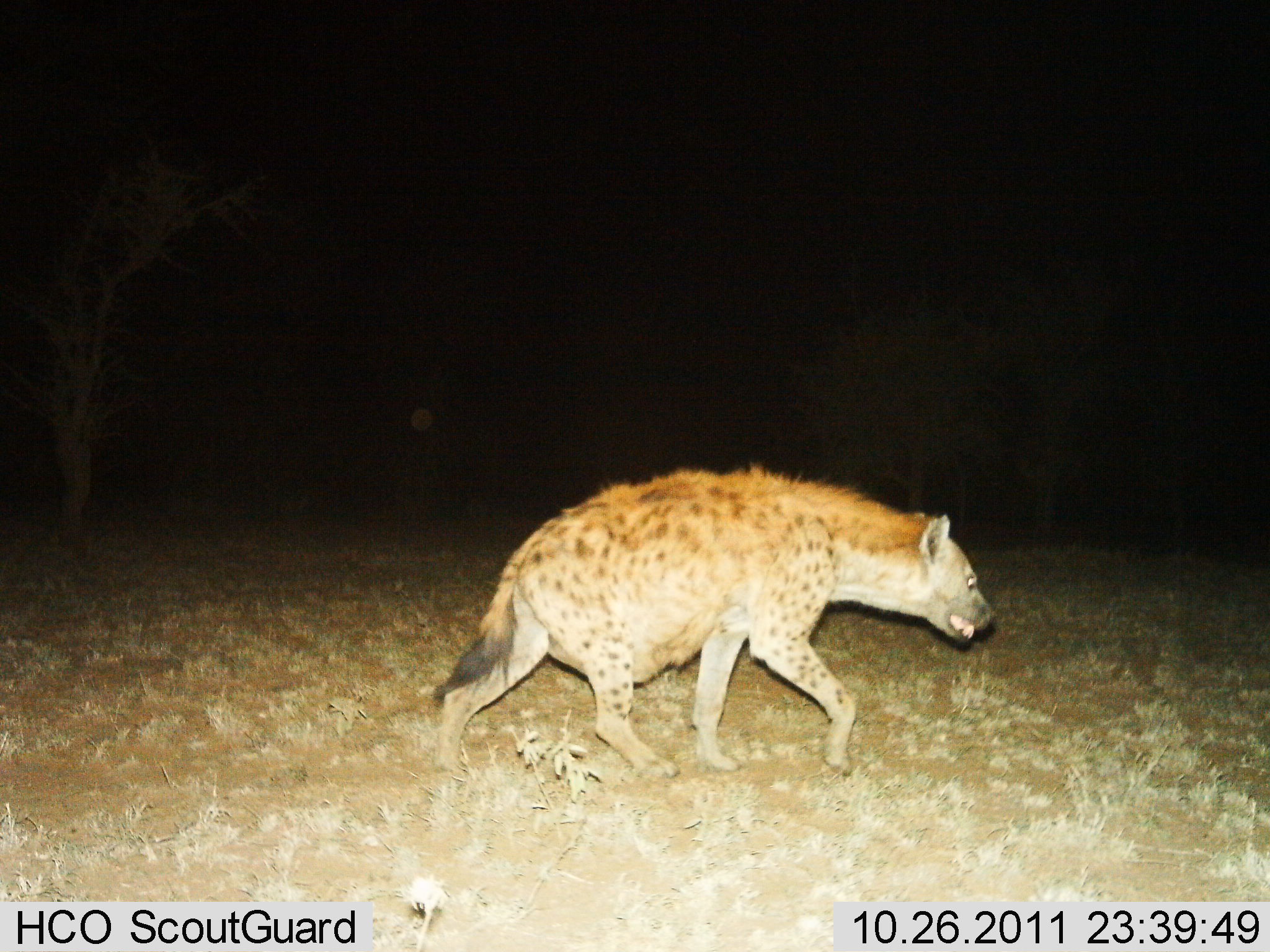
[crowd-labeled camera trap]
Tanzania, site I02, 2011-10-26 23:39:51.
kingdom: Animalia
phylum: Chordata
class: Mammalia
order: Carnivora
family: Hyaenidae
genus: Crocuta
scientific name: Crocuta crocuta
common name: spotted hyena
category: hyenaspotted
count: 1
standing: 6%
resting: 0%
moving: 100%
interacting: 0%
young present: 0%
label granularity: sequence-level